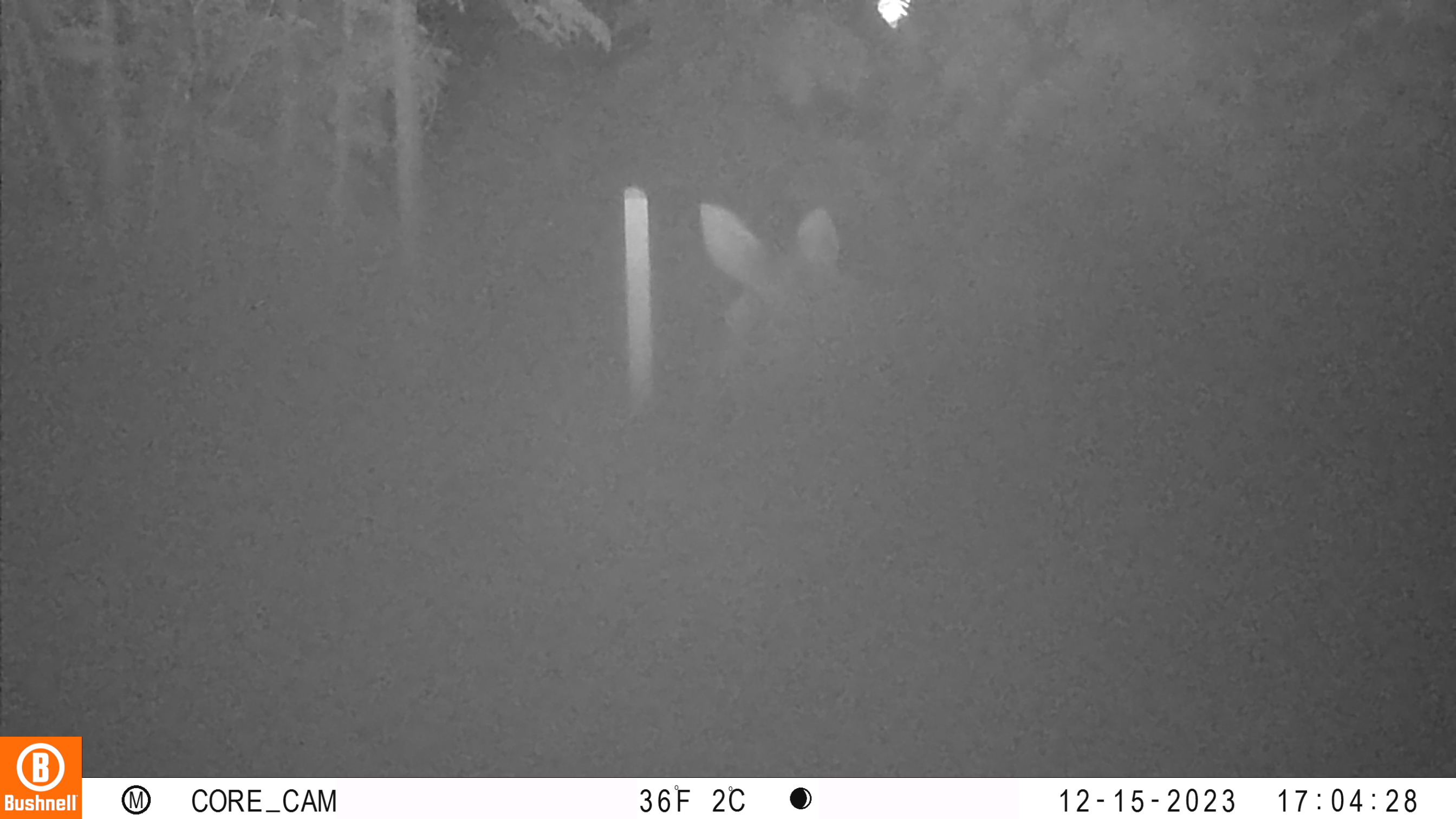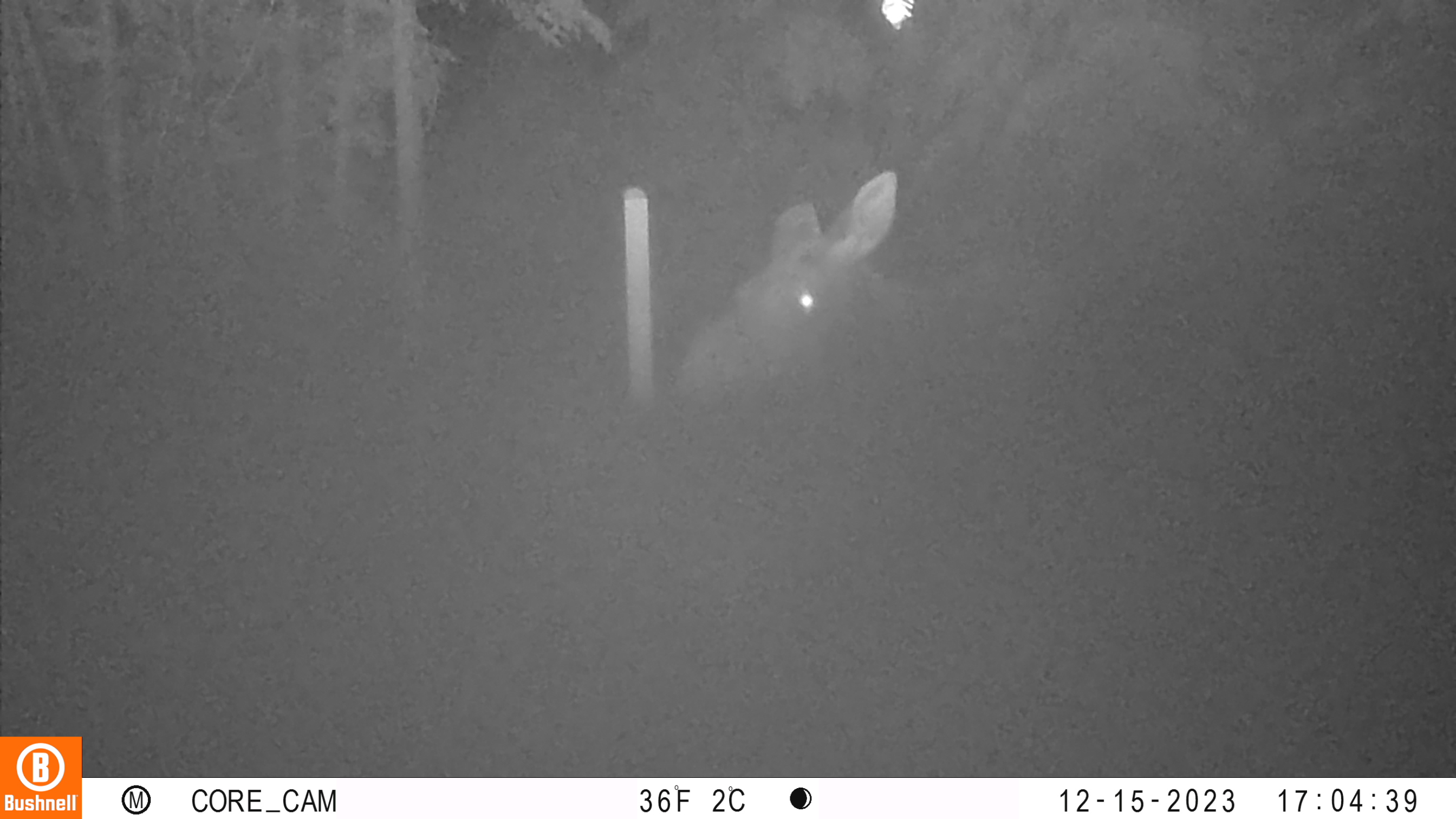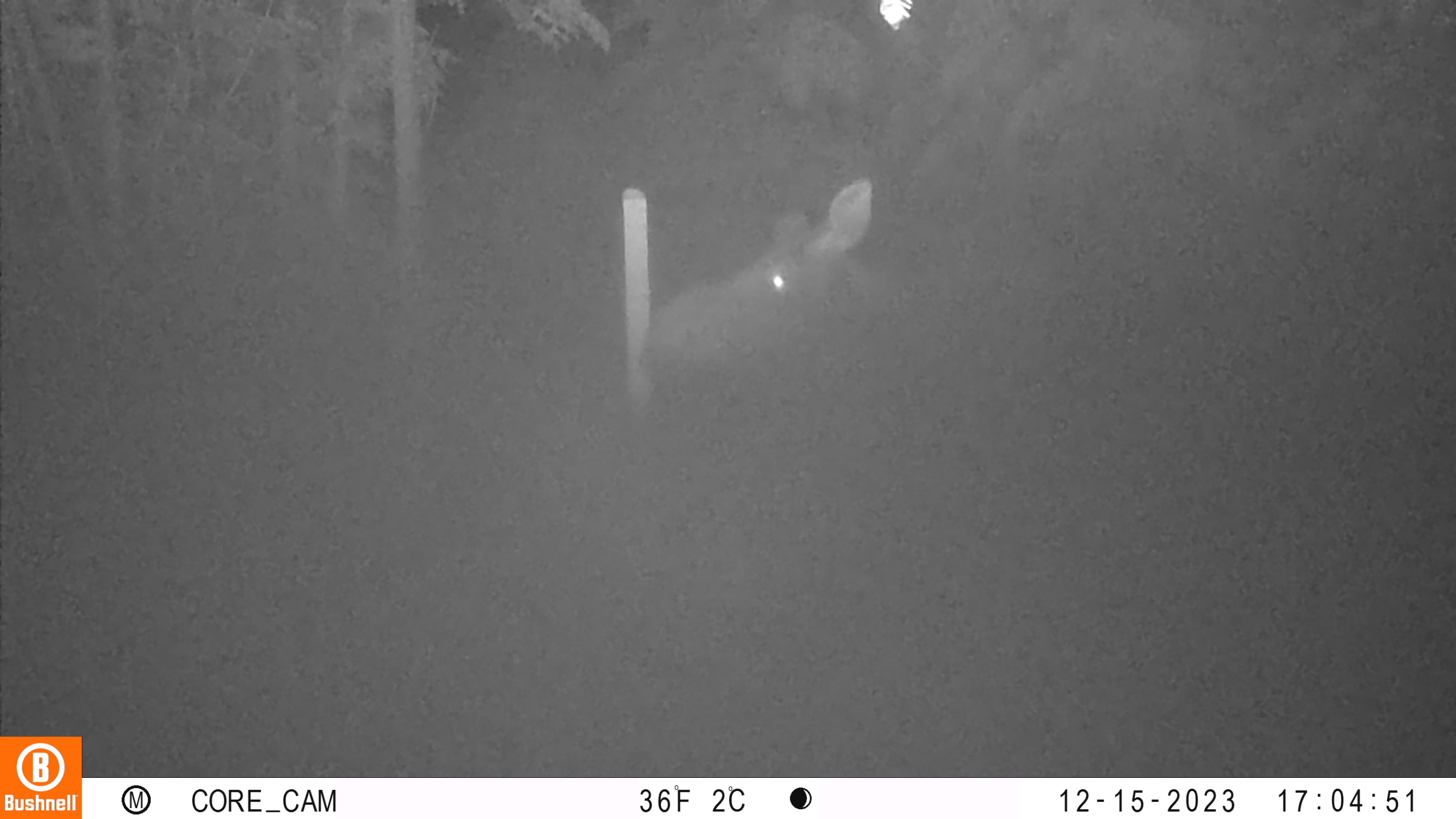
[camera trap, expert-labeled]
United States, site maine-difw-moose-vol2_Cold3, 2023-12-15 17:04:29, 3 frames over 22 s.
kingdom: Animalia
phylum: Chordata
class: Mammalia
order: Artiodactyla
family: Cervidae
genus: Alces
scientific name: Alces alces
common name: moose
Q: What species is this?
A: Moose (Alces alces).